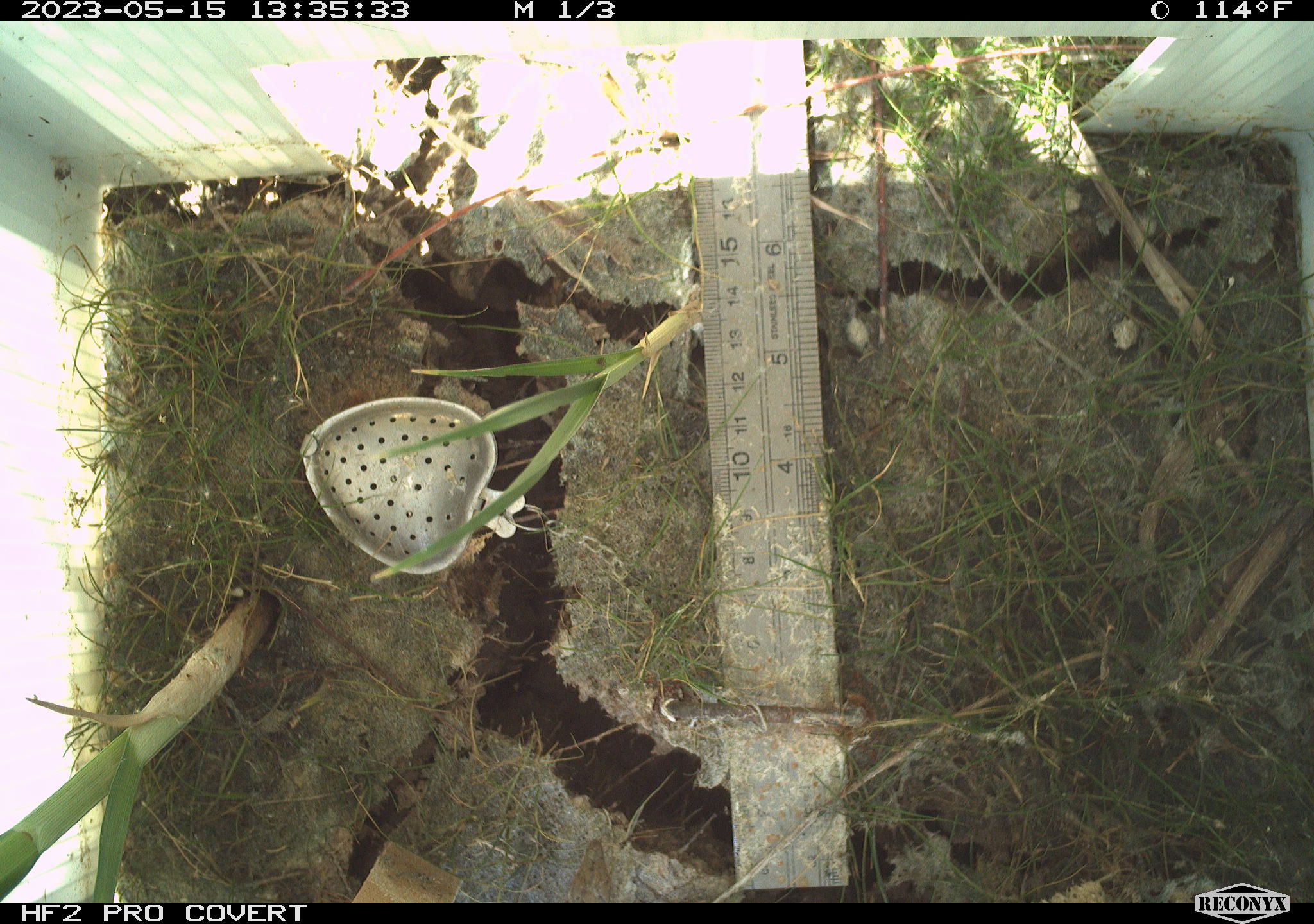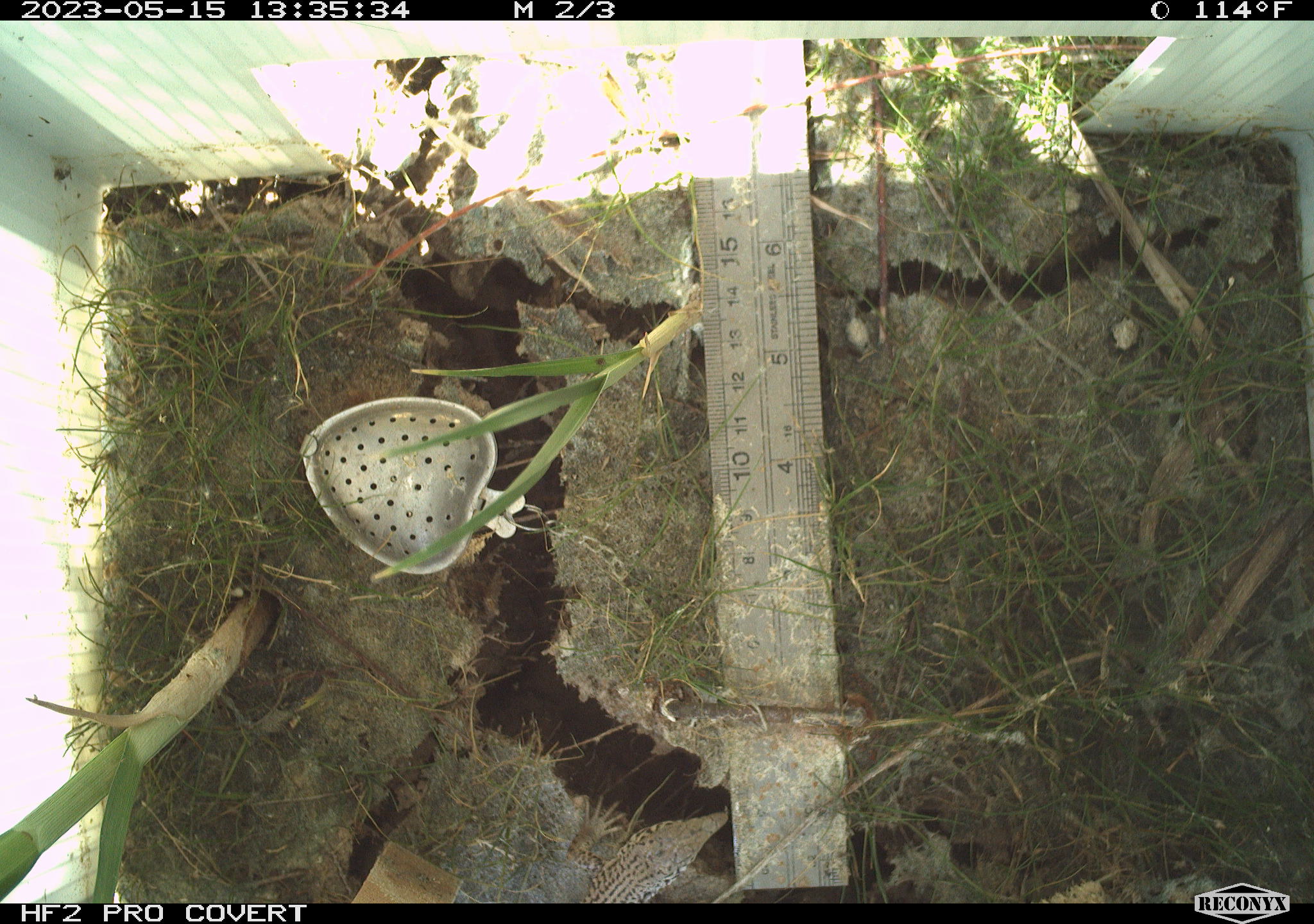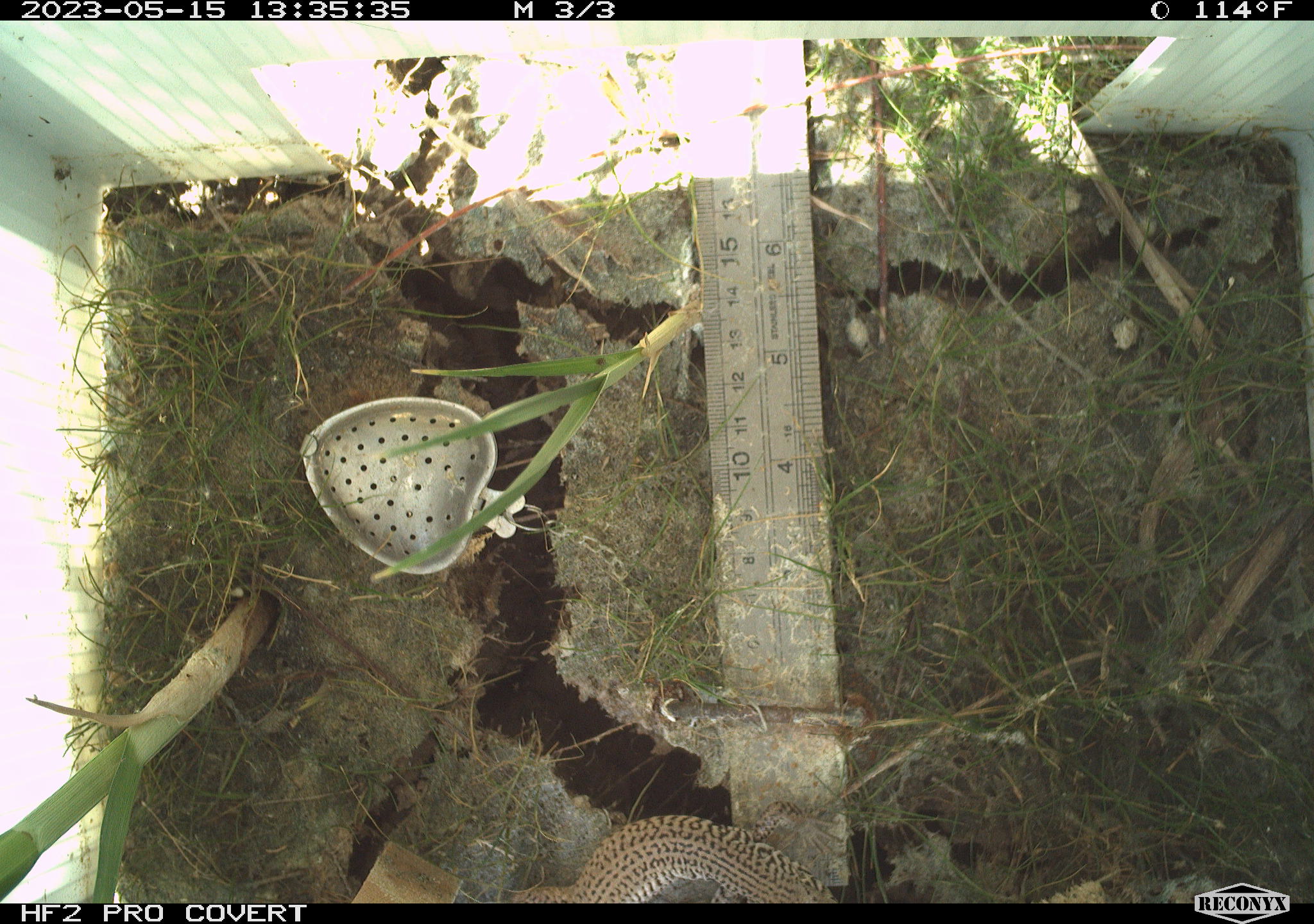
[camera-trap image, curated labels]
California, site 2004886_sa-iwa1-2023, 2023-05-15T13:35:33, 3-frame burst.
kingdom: Animalia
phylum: Chordata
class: Reptilia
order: Squamata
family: Teiidae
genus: Aspidoscelis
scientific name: Aspidoscelis tigris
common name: western whiptail